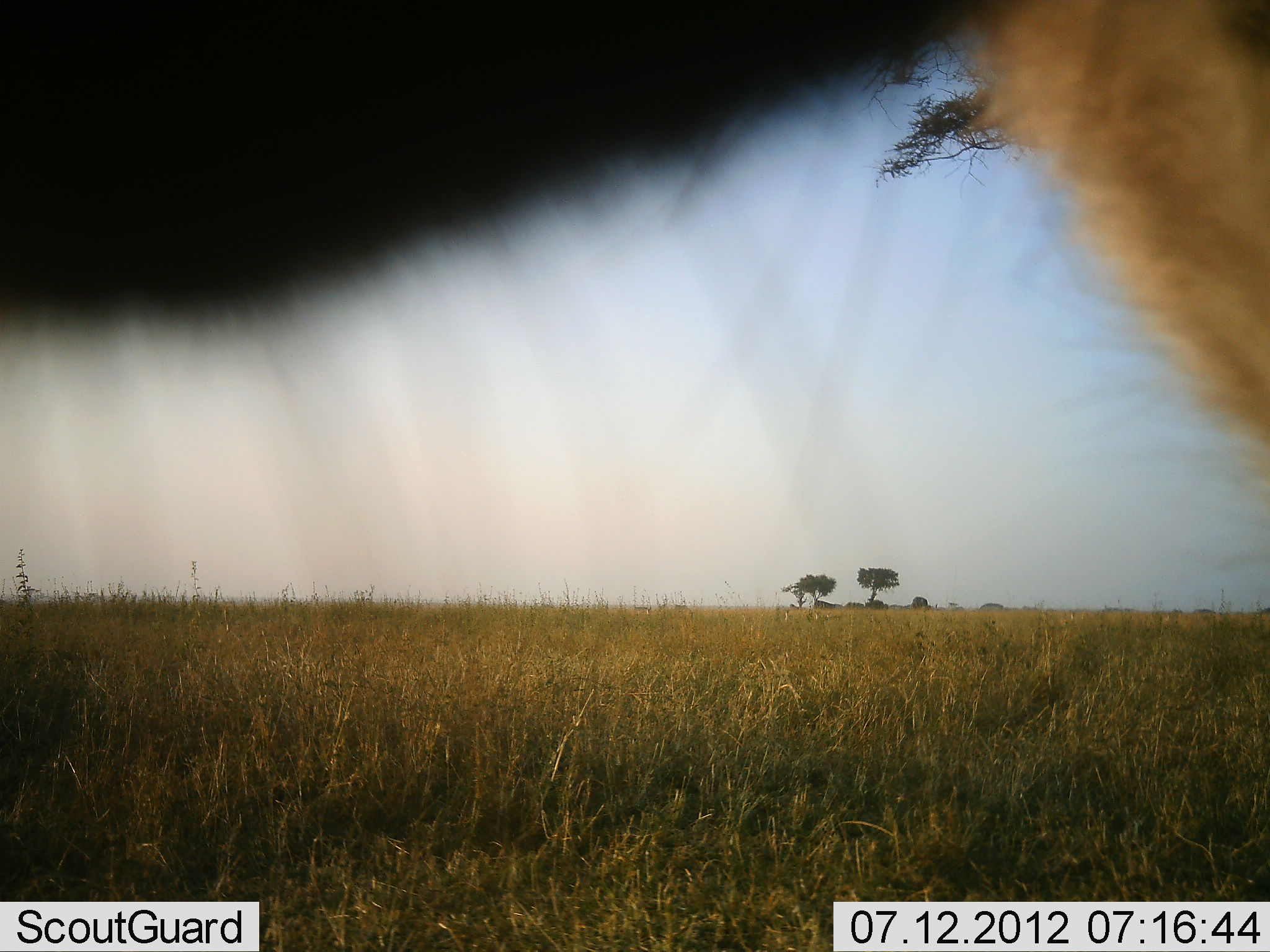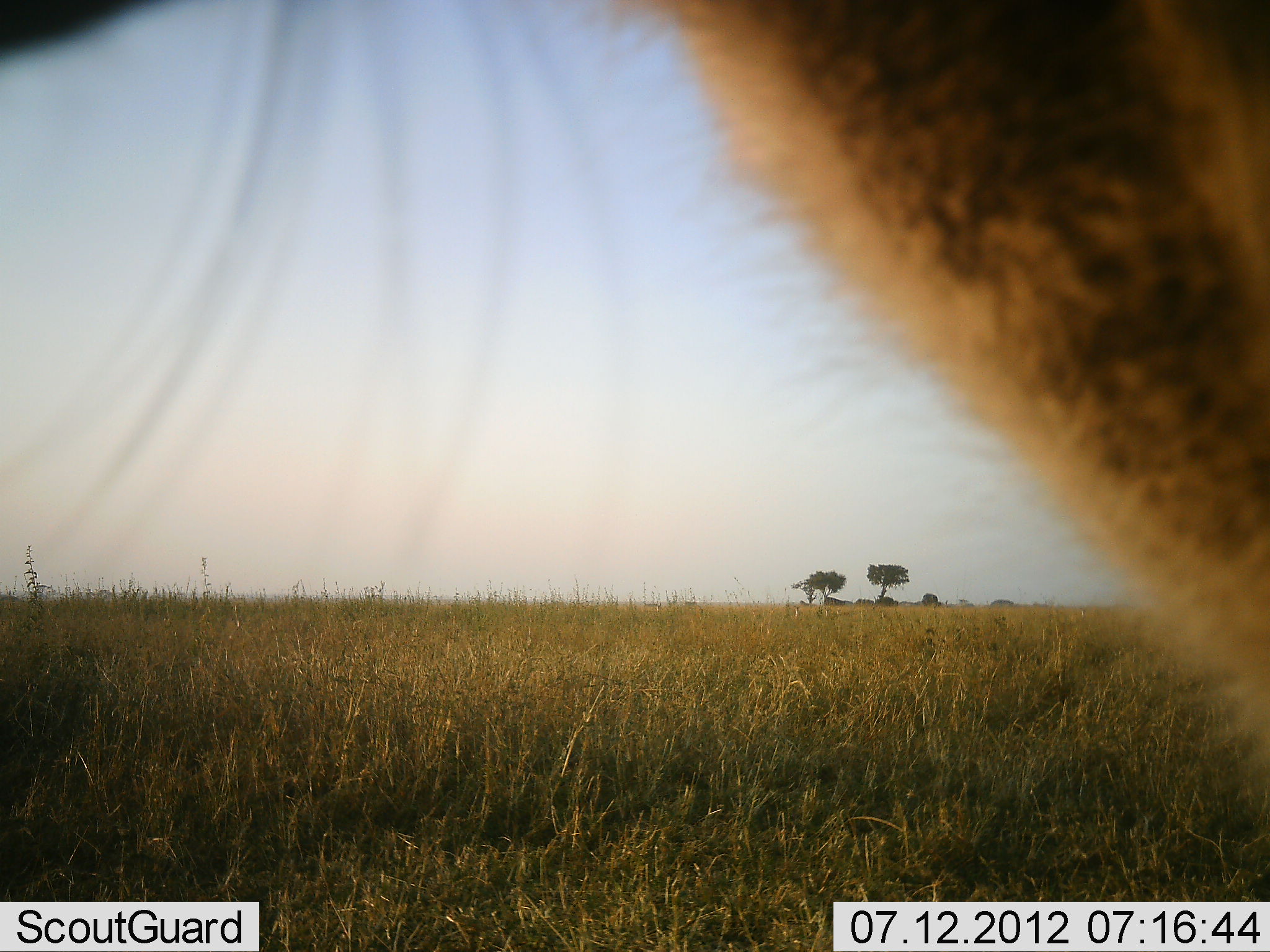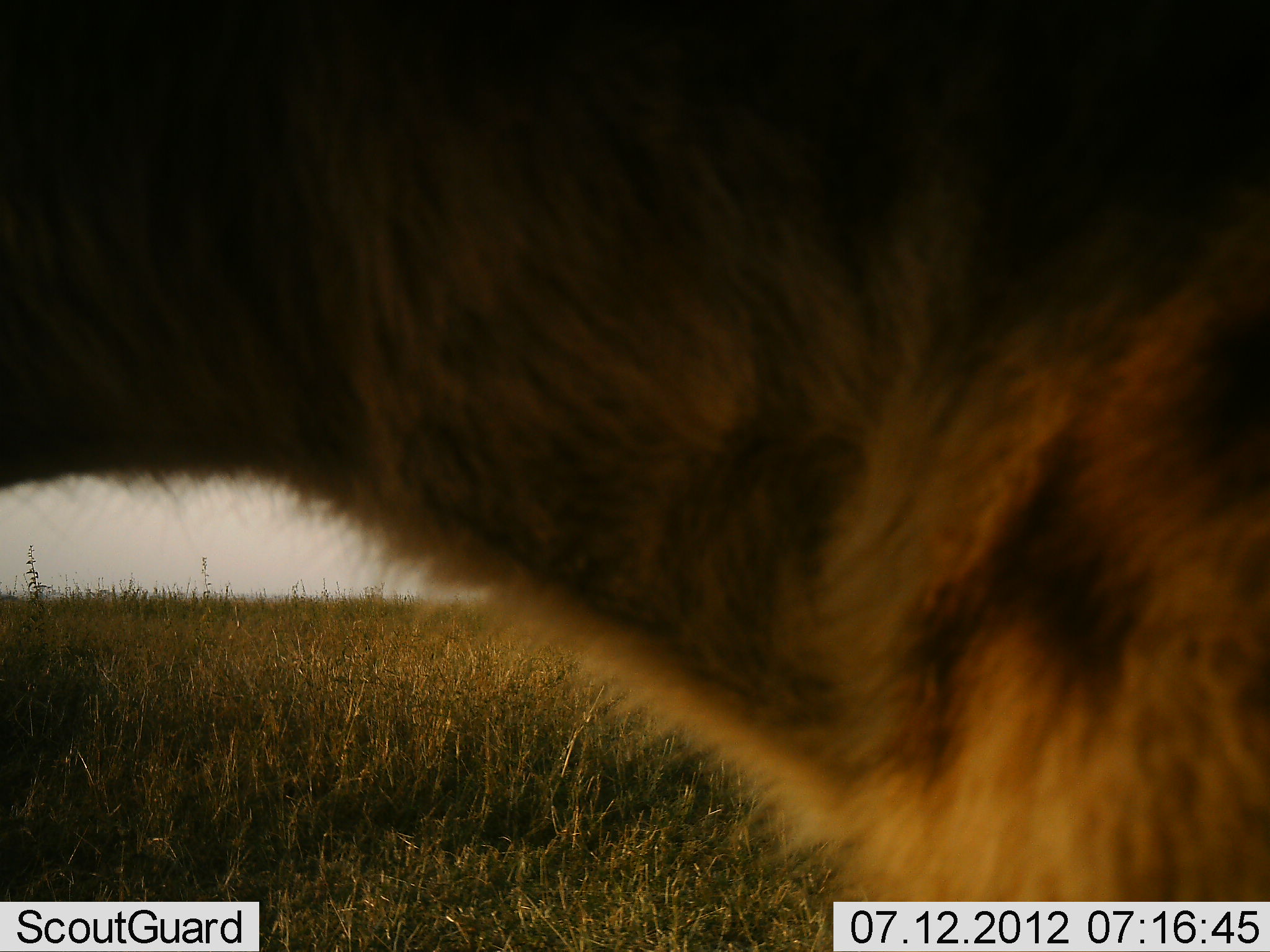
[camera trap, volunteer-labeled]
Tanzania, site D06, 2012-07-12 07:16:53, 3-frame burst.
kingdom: Animalia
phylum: Chordata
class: Mammalia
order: Carnivora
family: Hyaenidae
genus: Crocuta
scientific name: Crocuta crocuta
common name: spotted hyena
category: hyenaspotted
Hyenaspotted (spotted hyena) (Crocuta crocuta), count 1. Behavior (volunteer vote fractions): standing 67%, resting 0%, moving 50%, interacting 0%. Young present (vote fraction): 0%. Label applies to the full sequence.